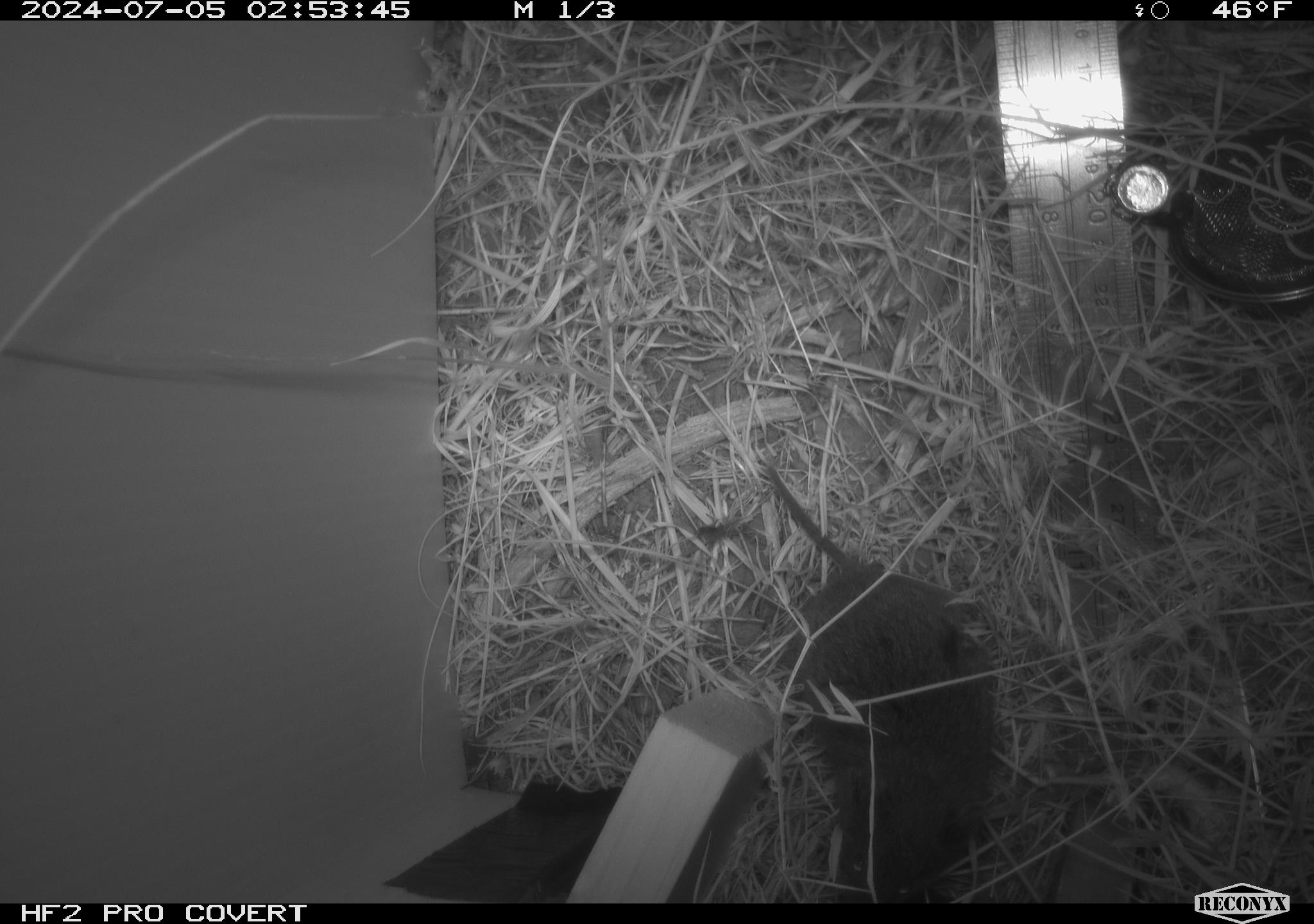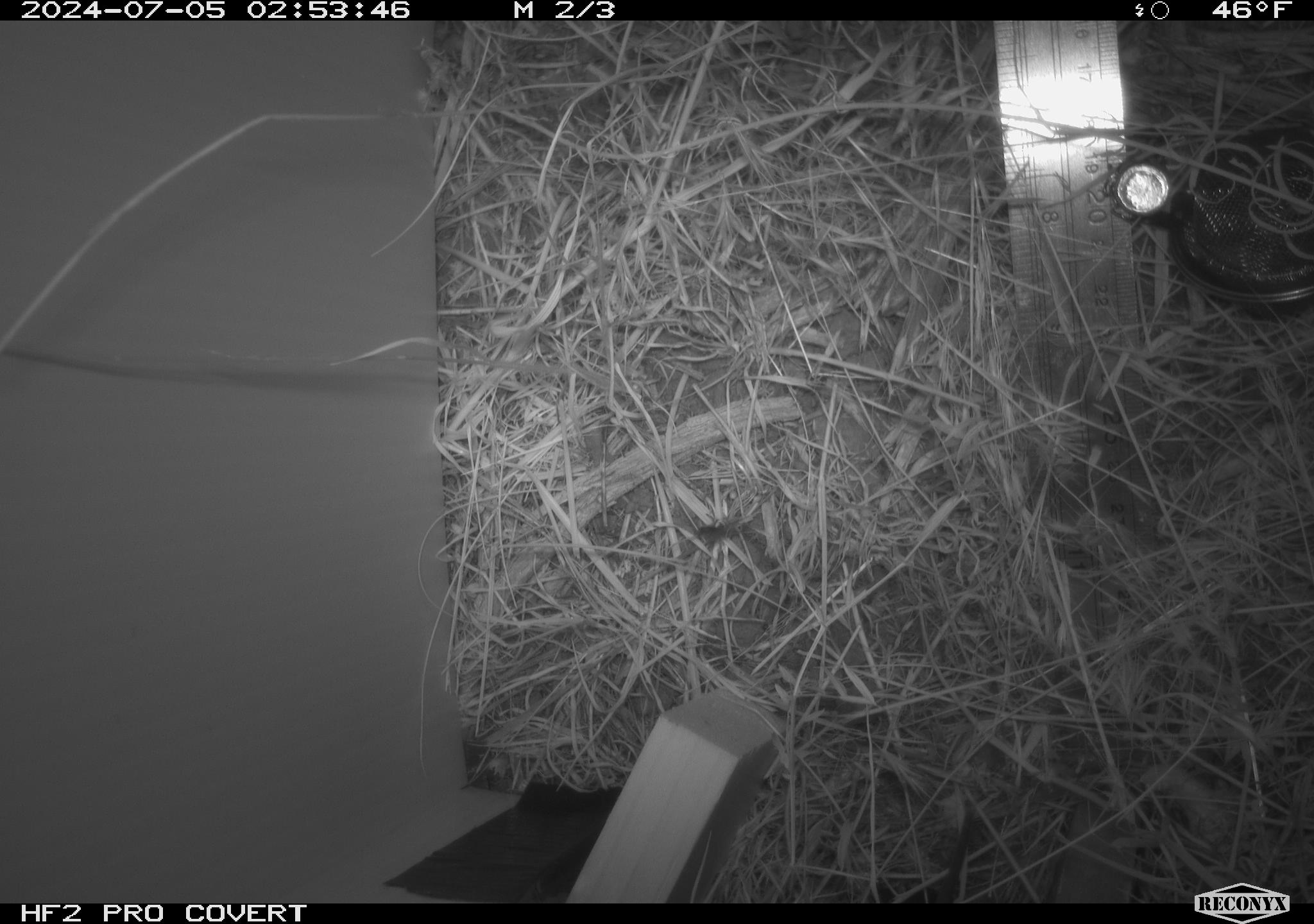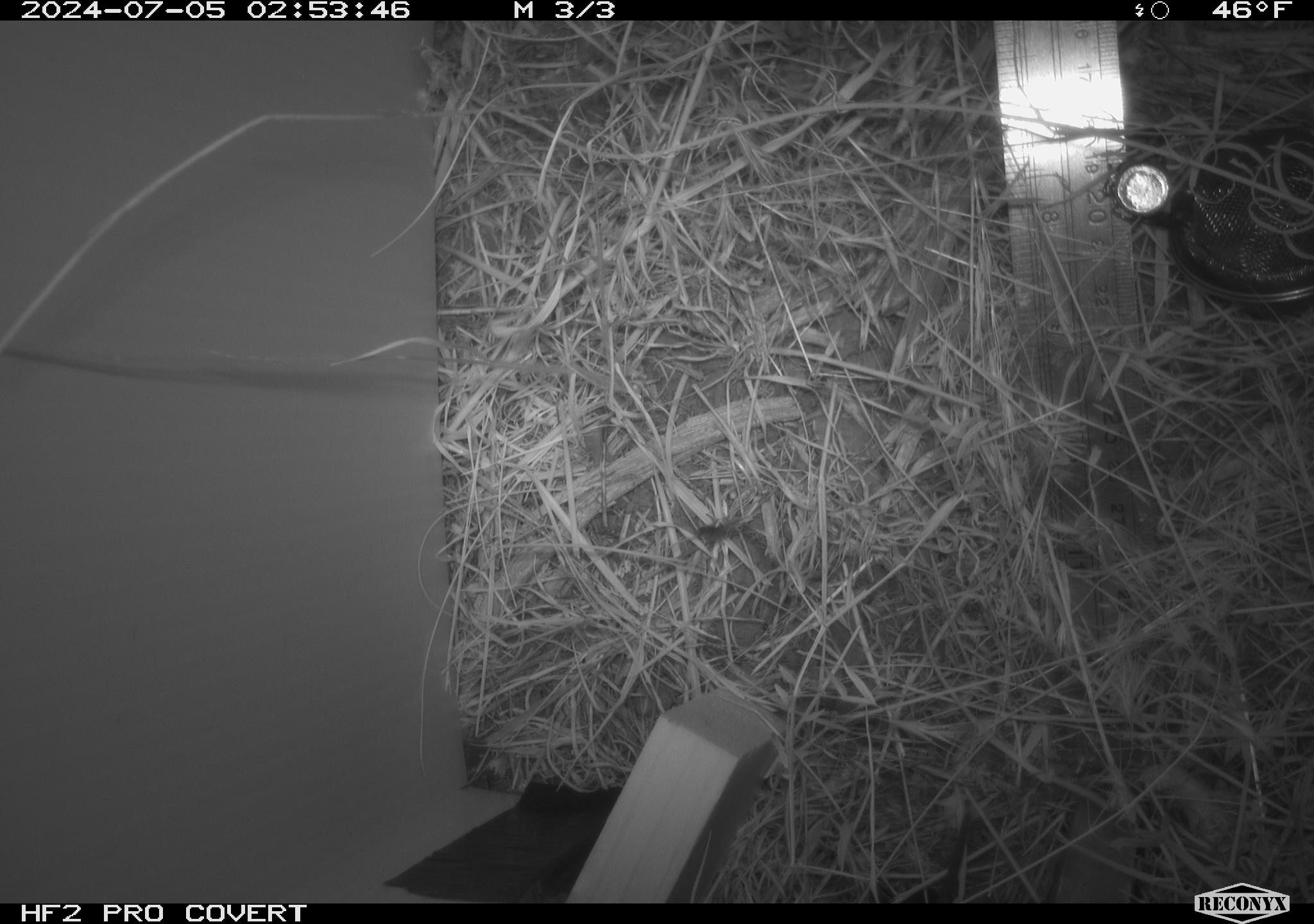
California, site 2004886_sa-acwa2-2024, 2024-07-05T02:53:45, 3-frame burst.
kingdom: Animalia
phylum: Chordata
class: Mammalia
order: Rodentia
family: Cricetidae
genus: Microtus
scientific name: Microtus californicus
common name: california vole